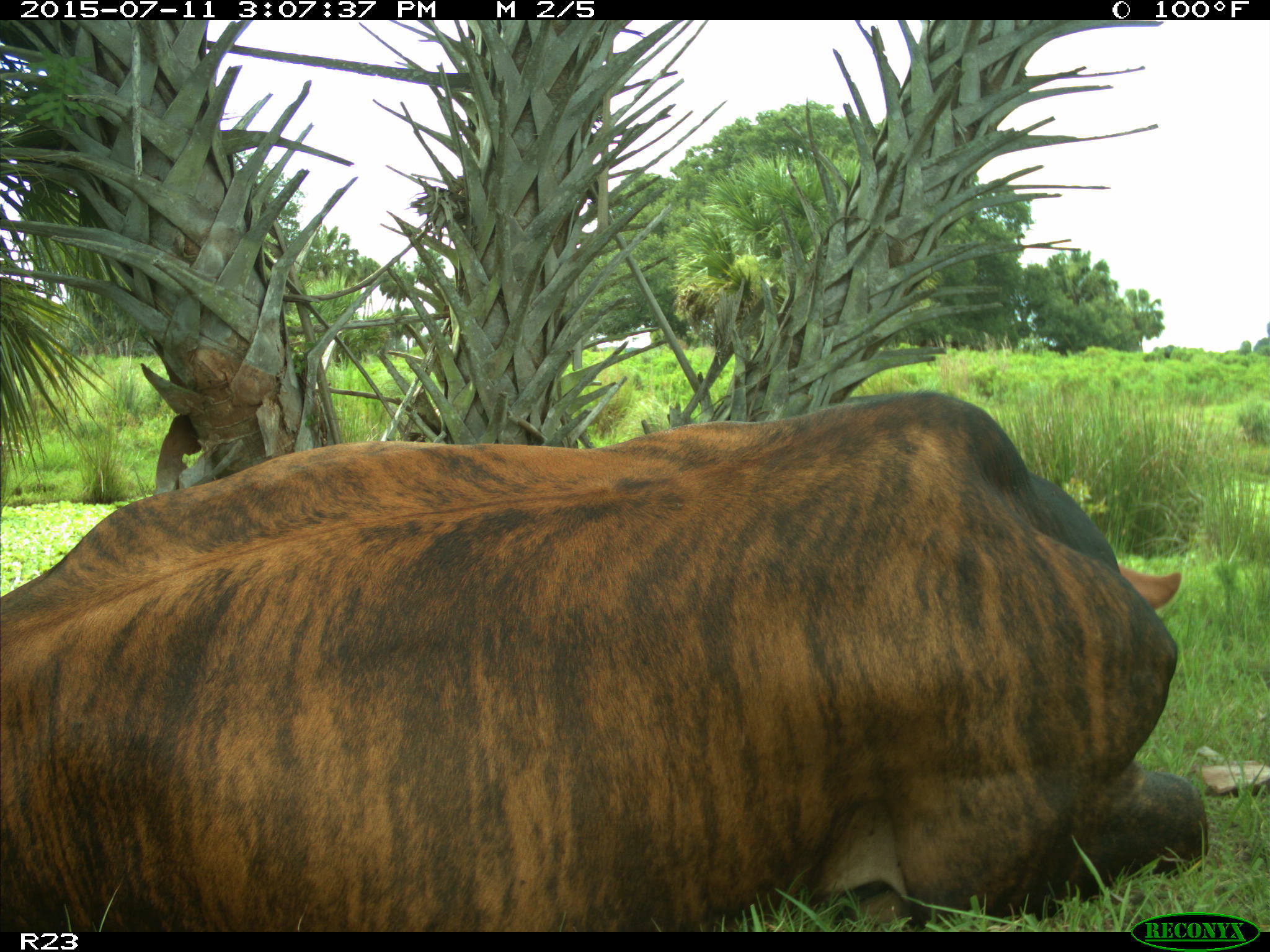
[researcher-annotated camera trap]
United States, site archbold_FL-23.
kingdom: Animalia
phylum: Chordata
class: Mammalia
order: Artiodactyla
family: Bovidae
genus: Bos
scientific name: Bos taurus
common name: domestic cow